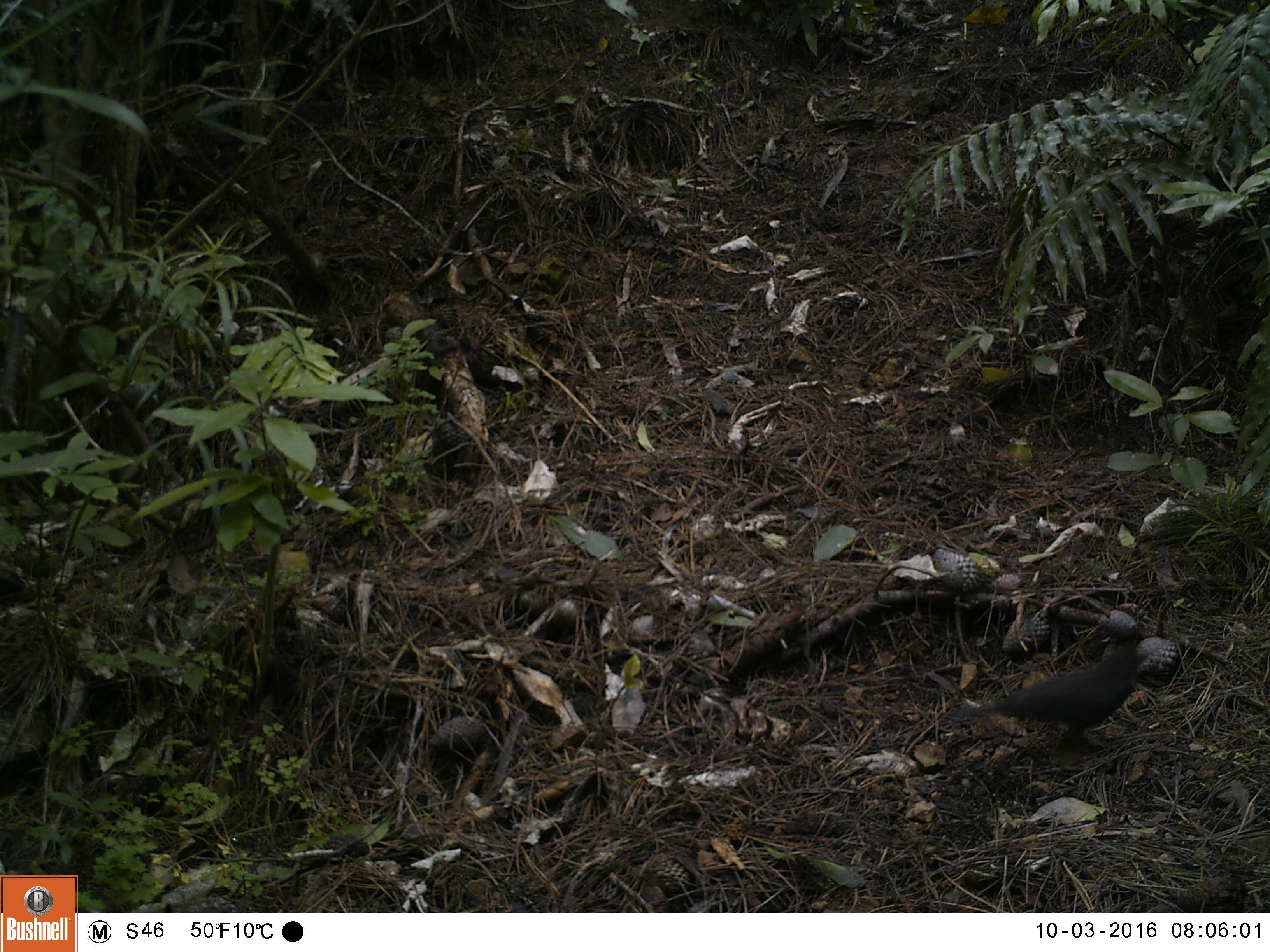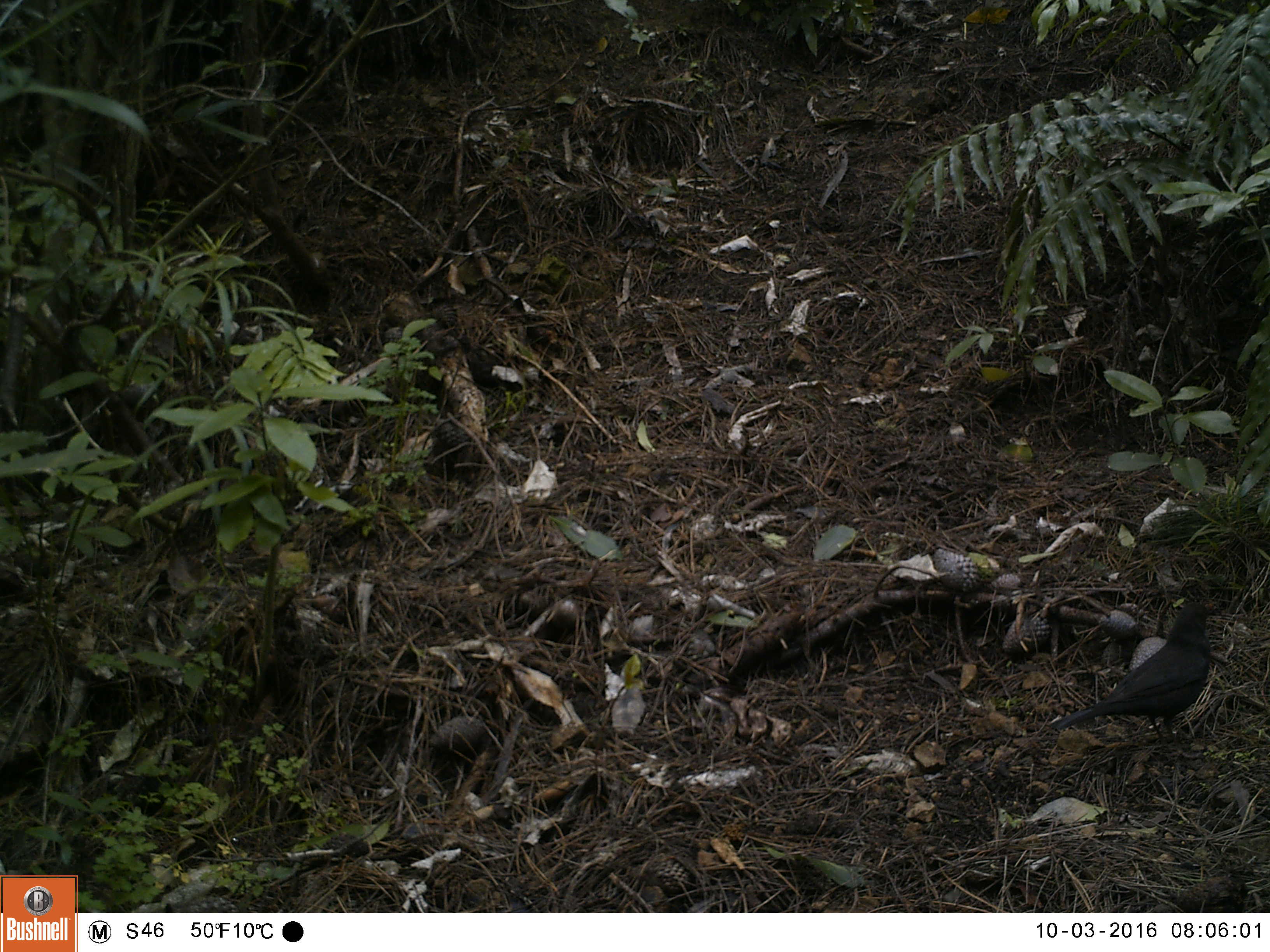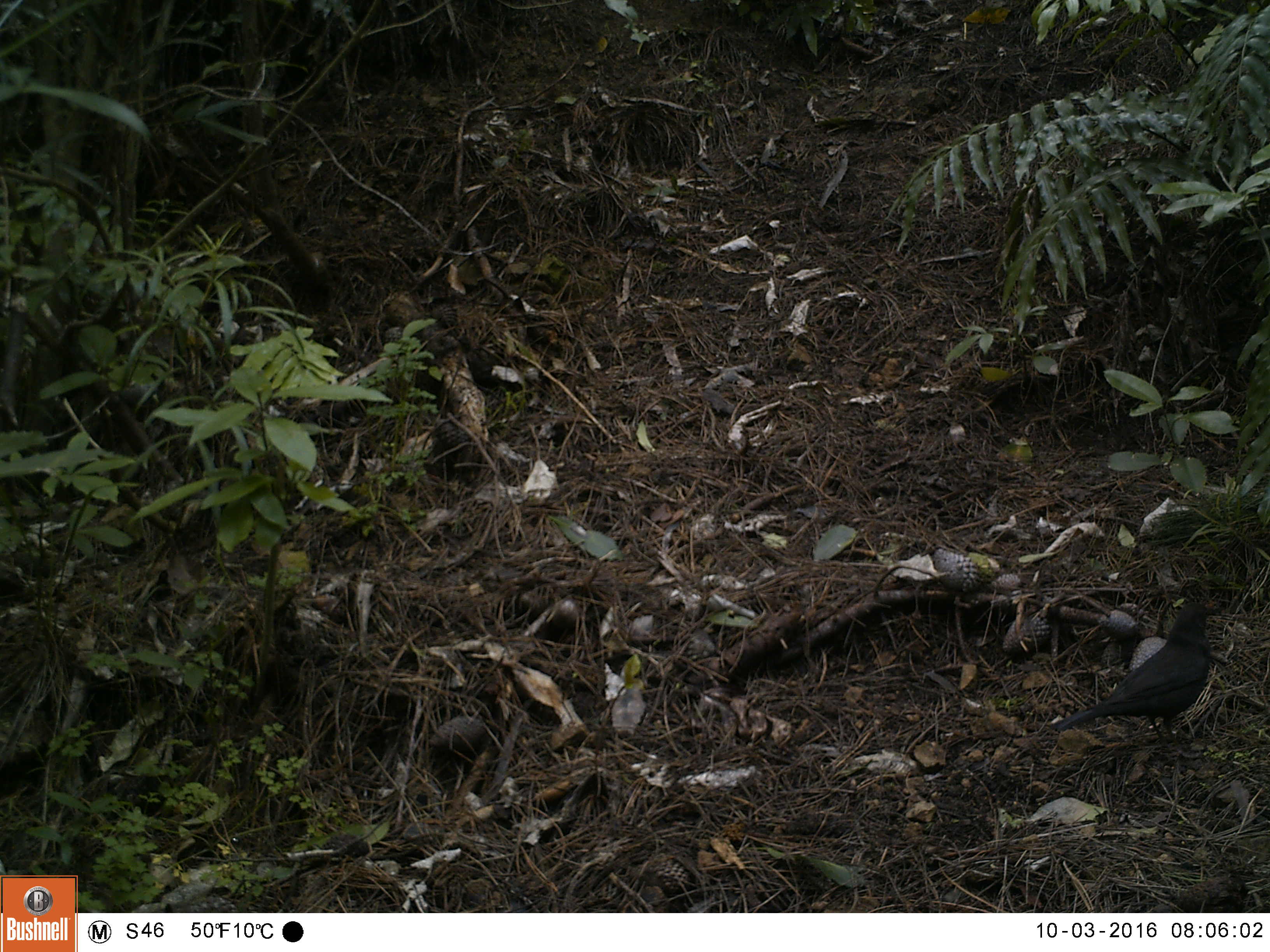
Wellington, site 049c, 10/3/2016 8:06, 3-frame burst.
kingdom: Animalia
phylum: Chordata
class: Aves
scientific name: Aves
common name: bird